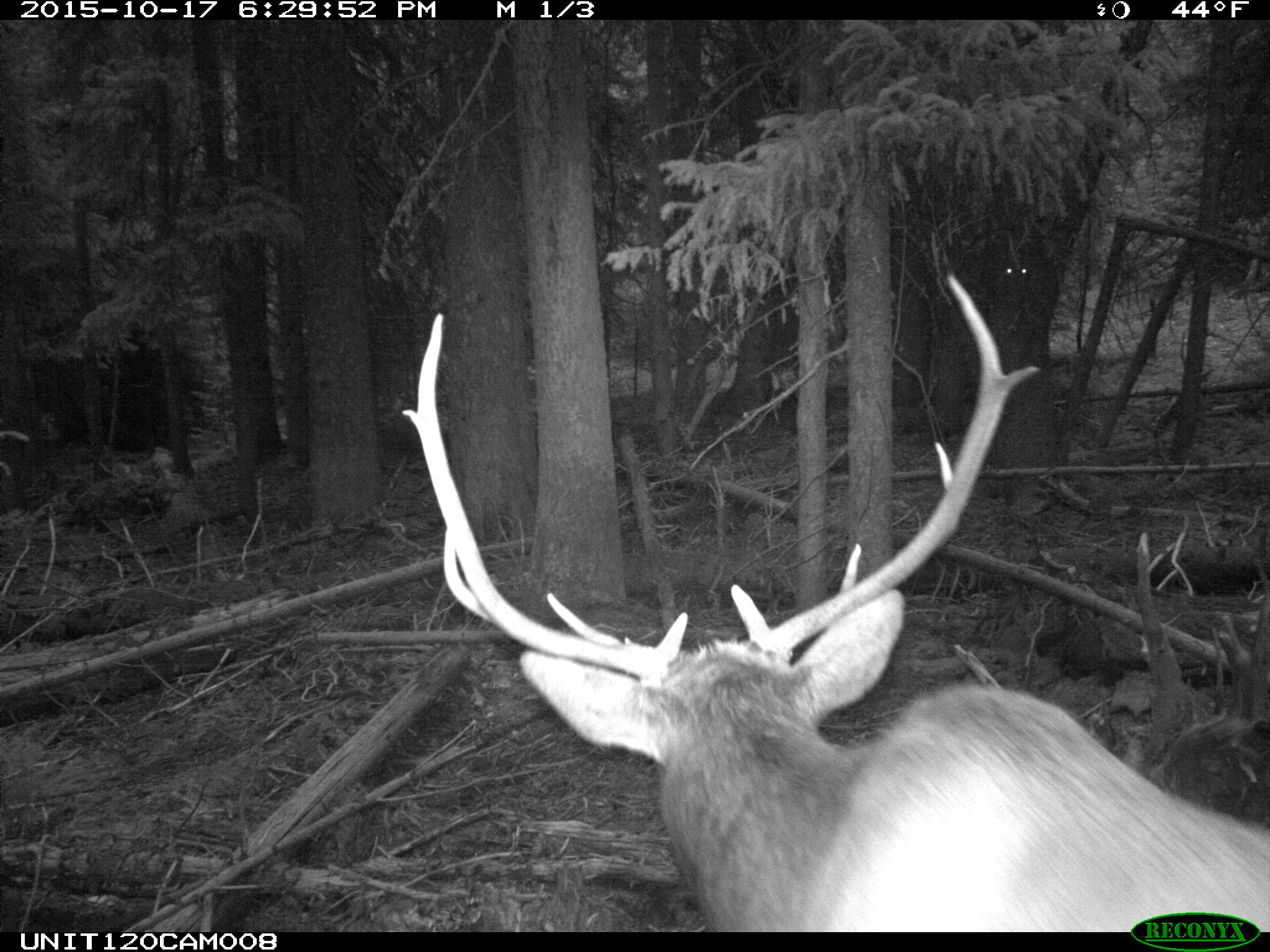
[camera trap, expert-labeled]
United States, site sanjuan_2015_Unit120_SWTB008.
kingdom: Animalia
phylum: Chordata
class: Mammalia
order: Artiodactyla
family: Cervidae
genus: Cervus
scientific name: Cervus elaphus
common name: red deer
Cervus elaphus (red deer).